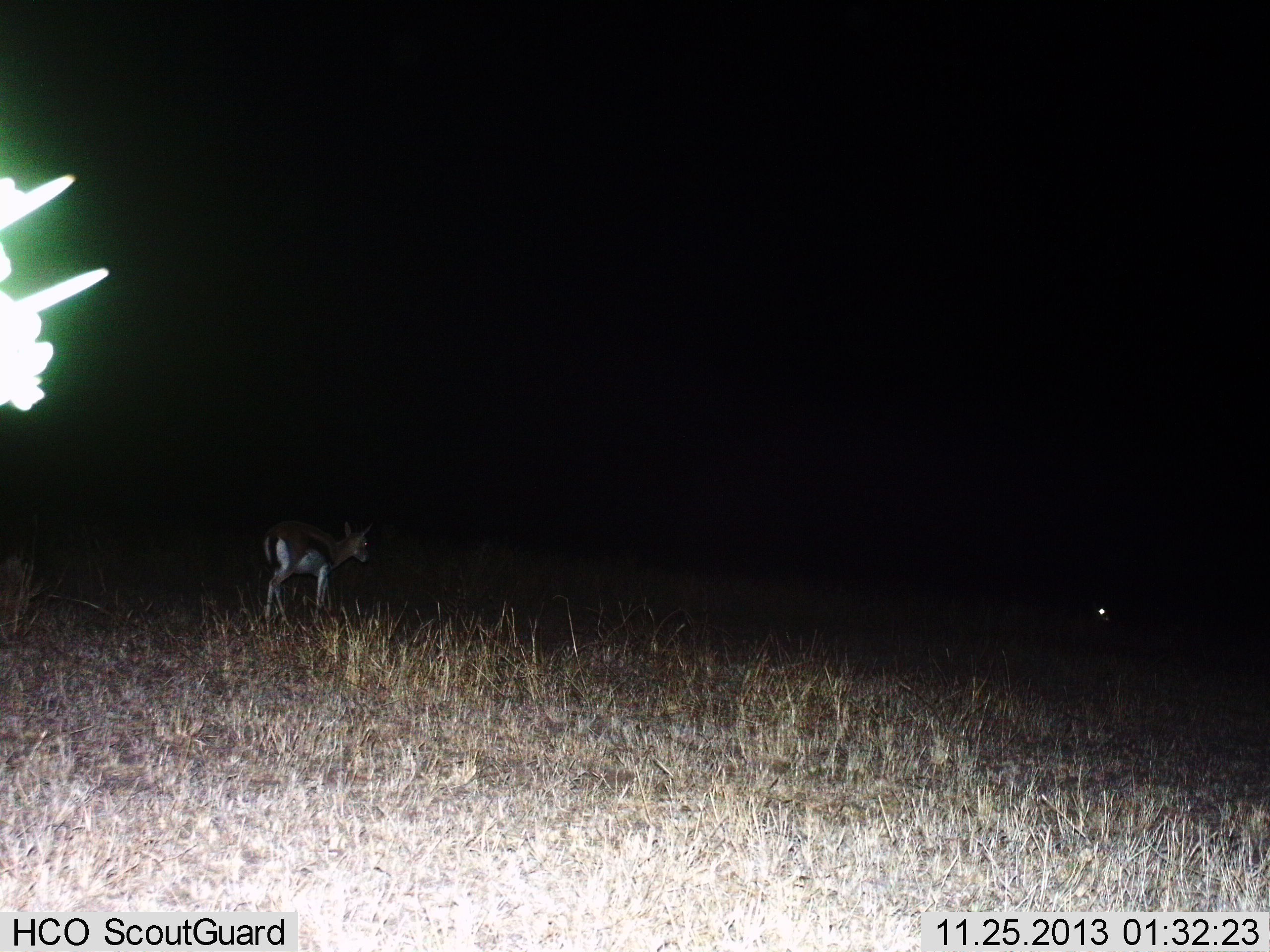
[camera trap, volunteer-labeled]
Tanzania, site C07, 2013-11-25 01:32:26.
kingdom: Animalia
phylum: Chordata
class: Mammalia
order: Artiodactyla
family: Bovidae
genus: Eudorcas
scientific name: Eudorcas thomsonii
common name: thomson's gazelle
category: gazellethomsons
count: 1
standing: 40%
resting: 0%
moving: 60%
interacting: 0%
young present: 0%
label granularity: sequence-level